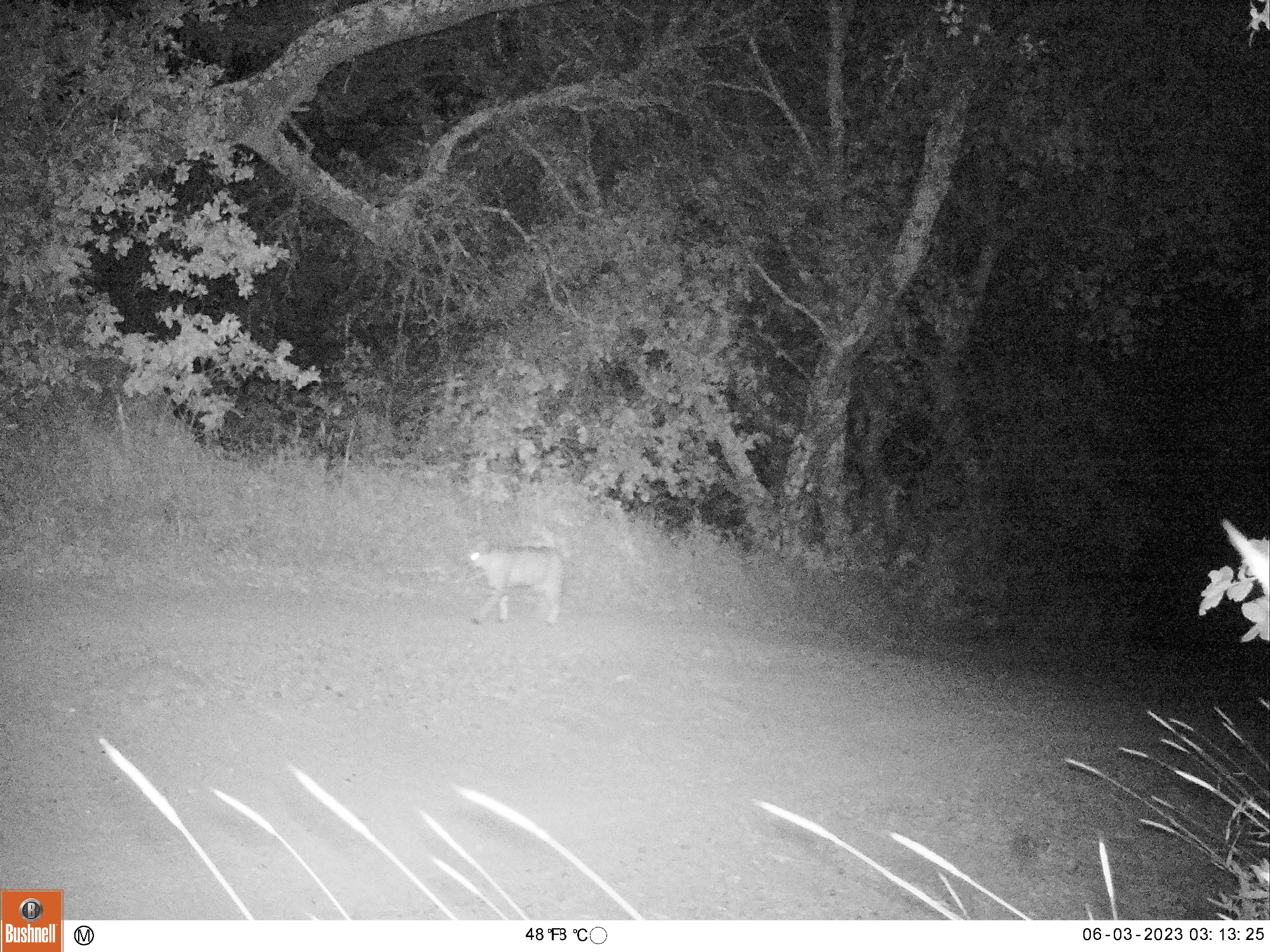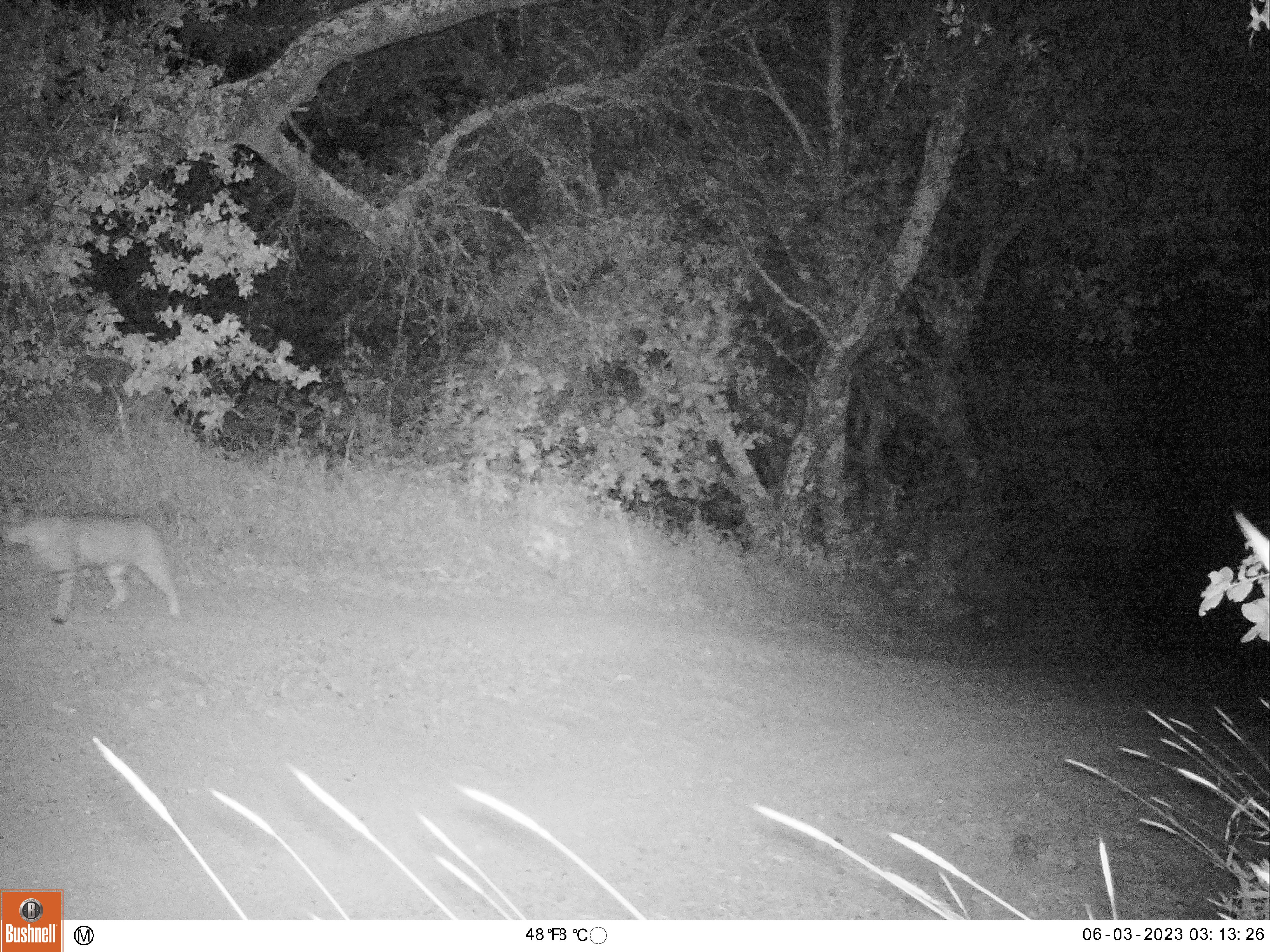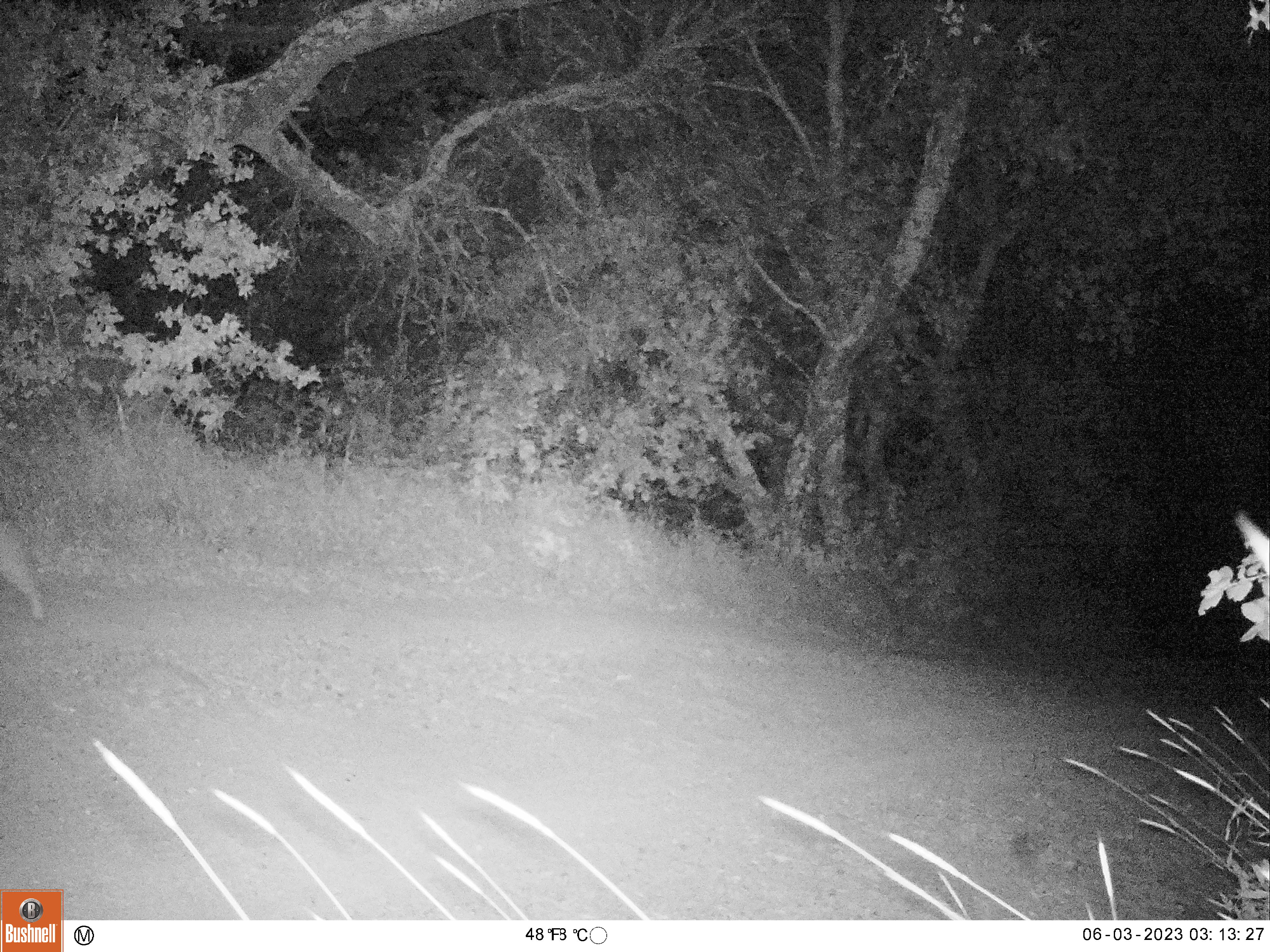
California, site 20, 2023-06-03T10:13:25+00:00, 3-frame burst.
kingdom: Animalia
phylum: Chordata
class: Mammalia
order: Carnivora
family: Felidae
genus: Lynx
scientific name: Lynx rufus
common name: bobcat